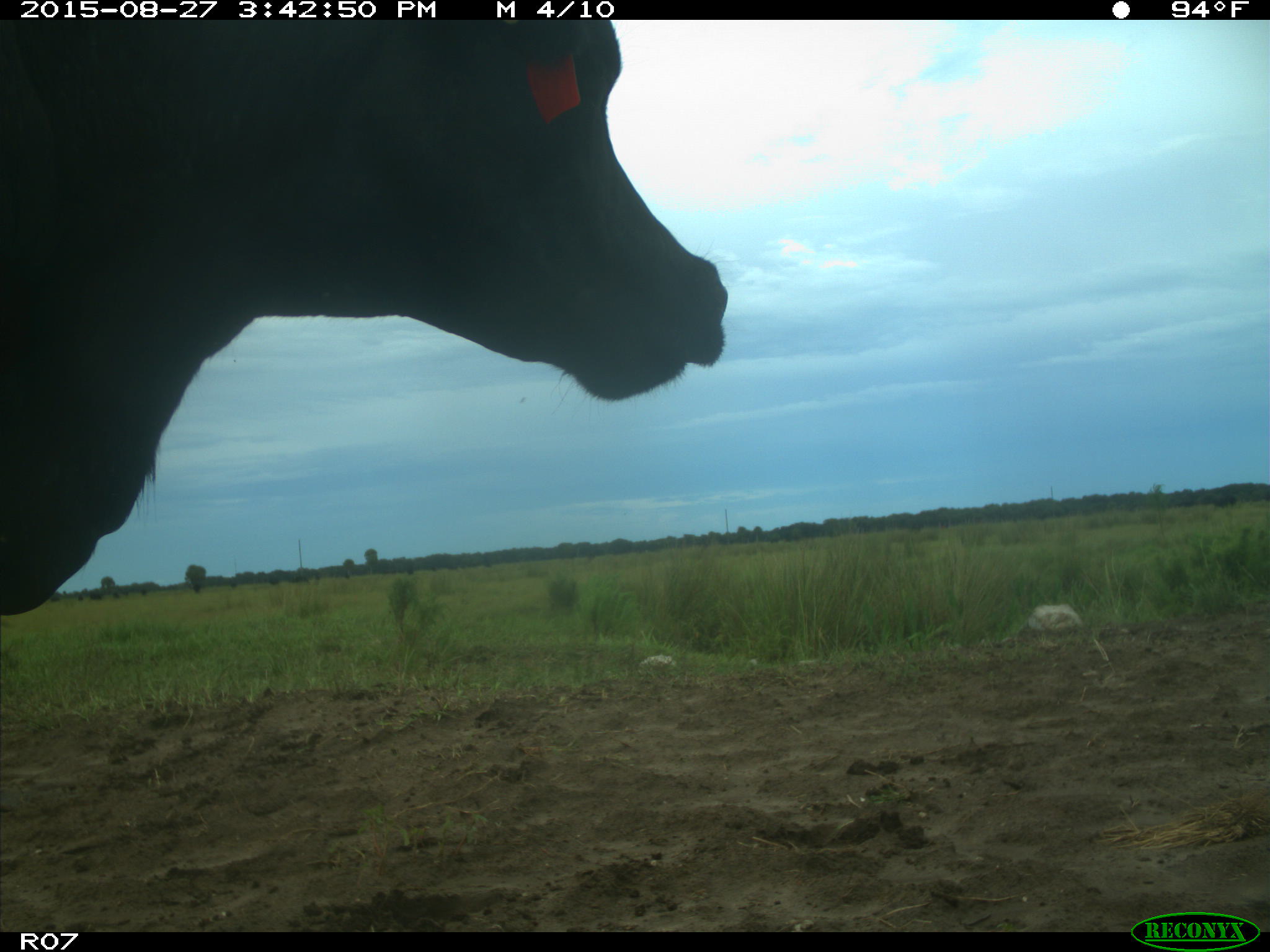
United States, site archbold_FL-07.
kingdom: Animalia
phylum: Chordata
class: Mammalia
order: Artiodactyla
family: Bovidae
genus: Bos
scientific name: Bos taurus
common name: domestic cow